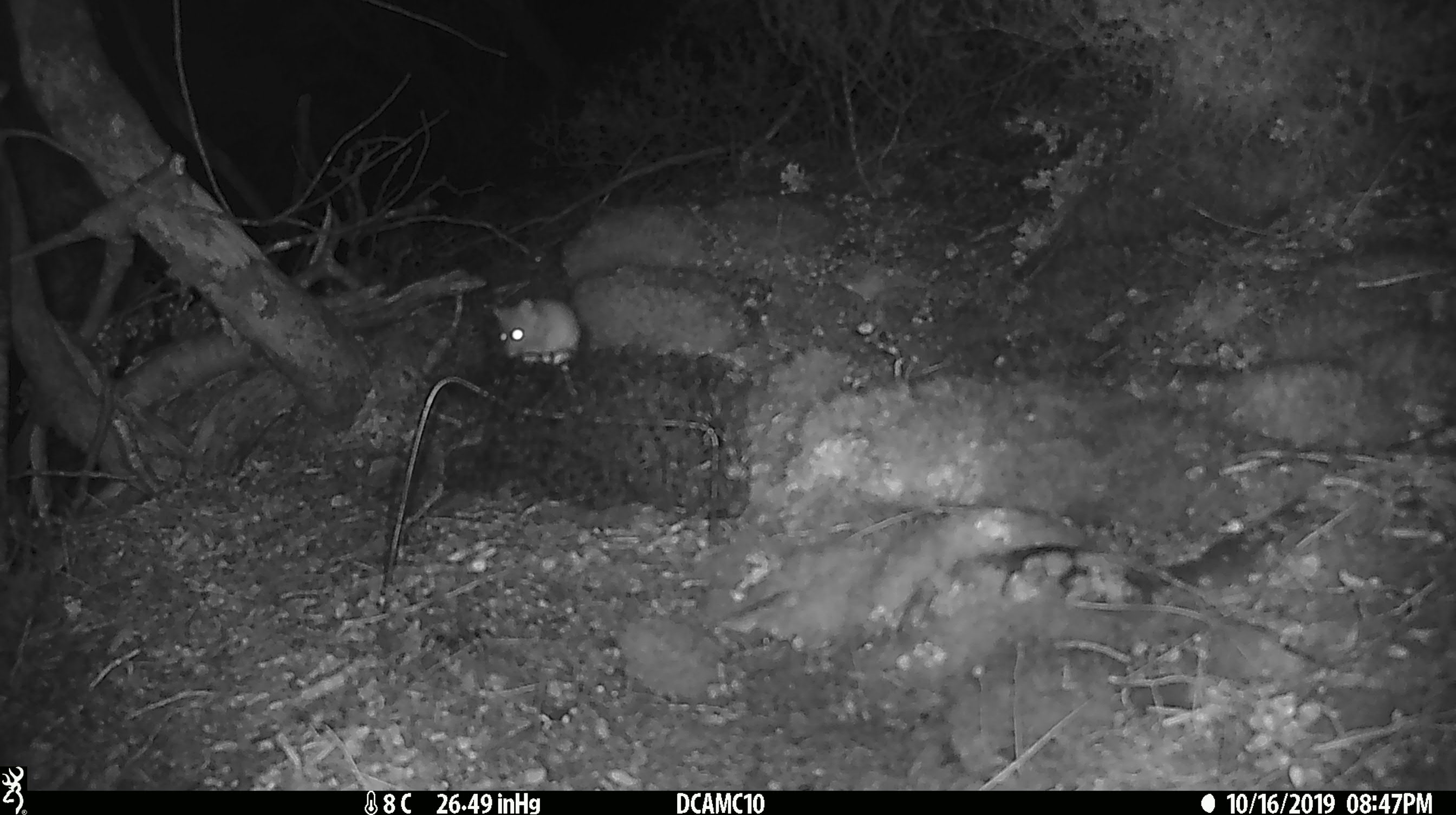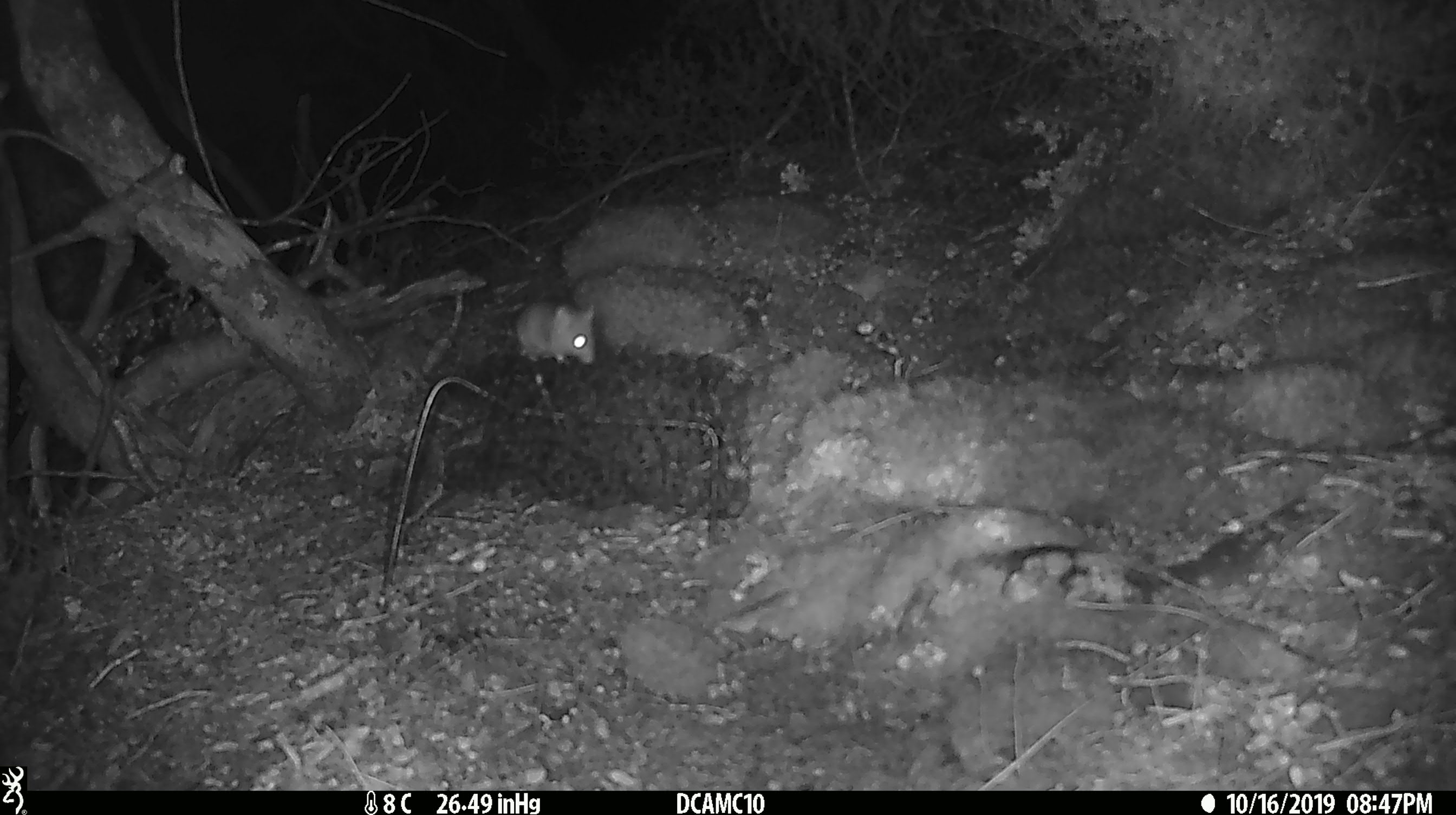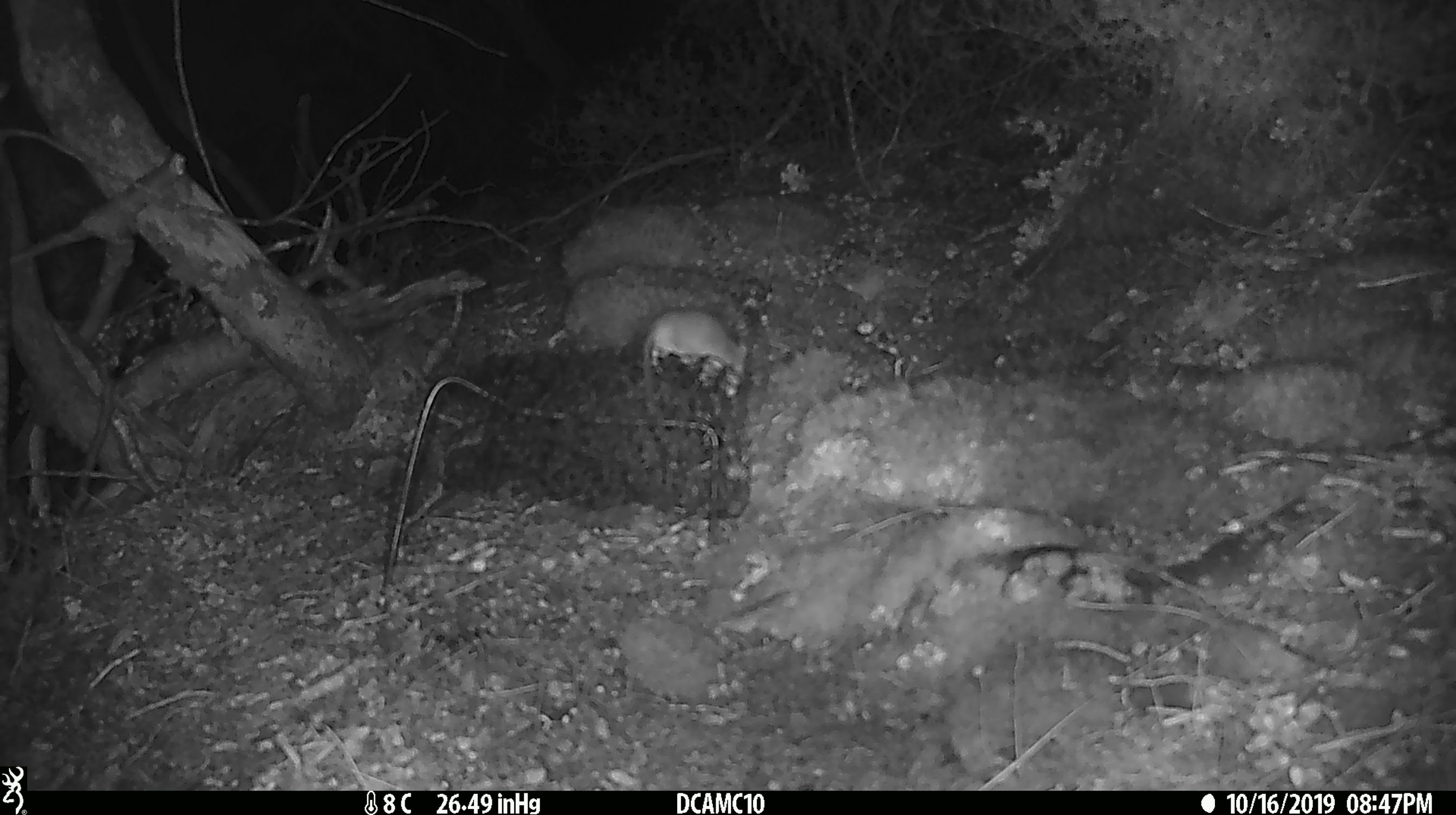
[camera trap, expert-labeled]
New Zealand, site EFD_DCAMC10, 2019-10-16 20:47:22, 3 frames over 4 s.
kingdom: Animalia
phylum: Chordata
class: Mammalia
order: Rodentia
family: Muridae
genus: Mus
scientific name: Mus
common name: mouse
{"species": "mouse (Mus)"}